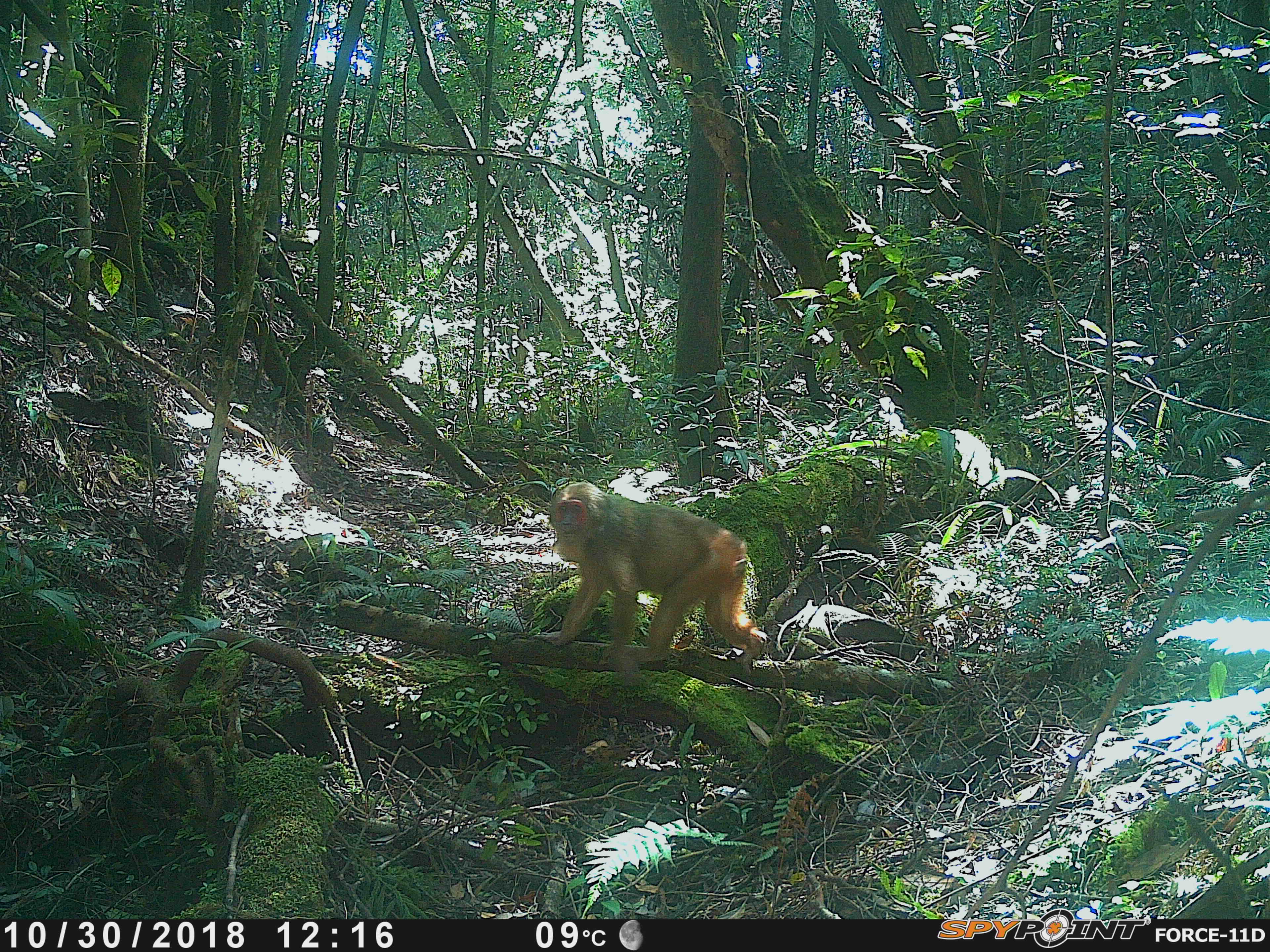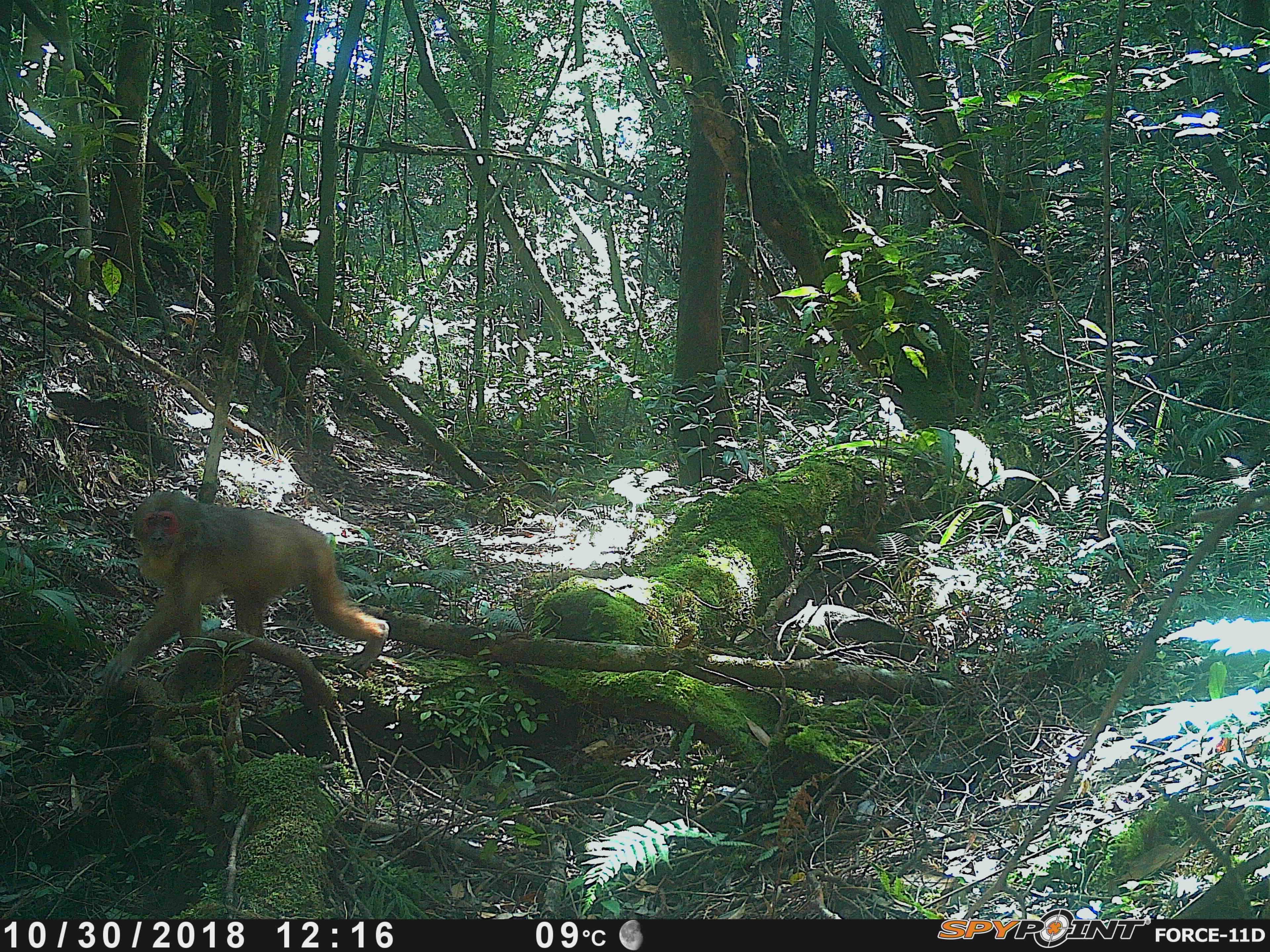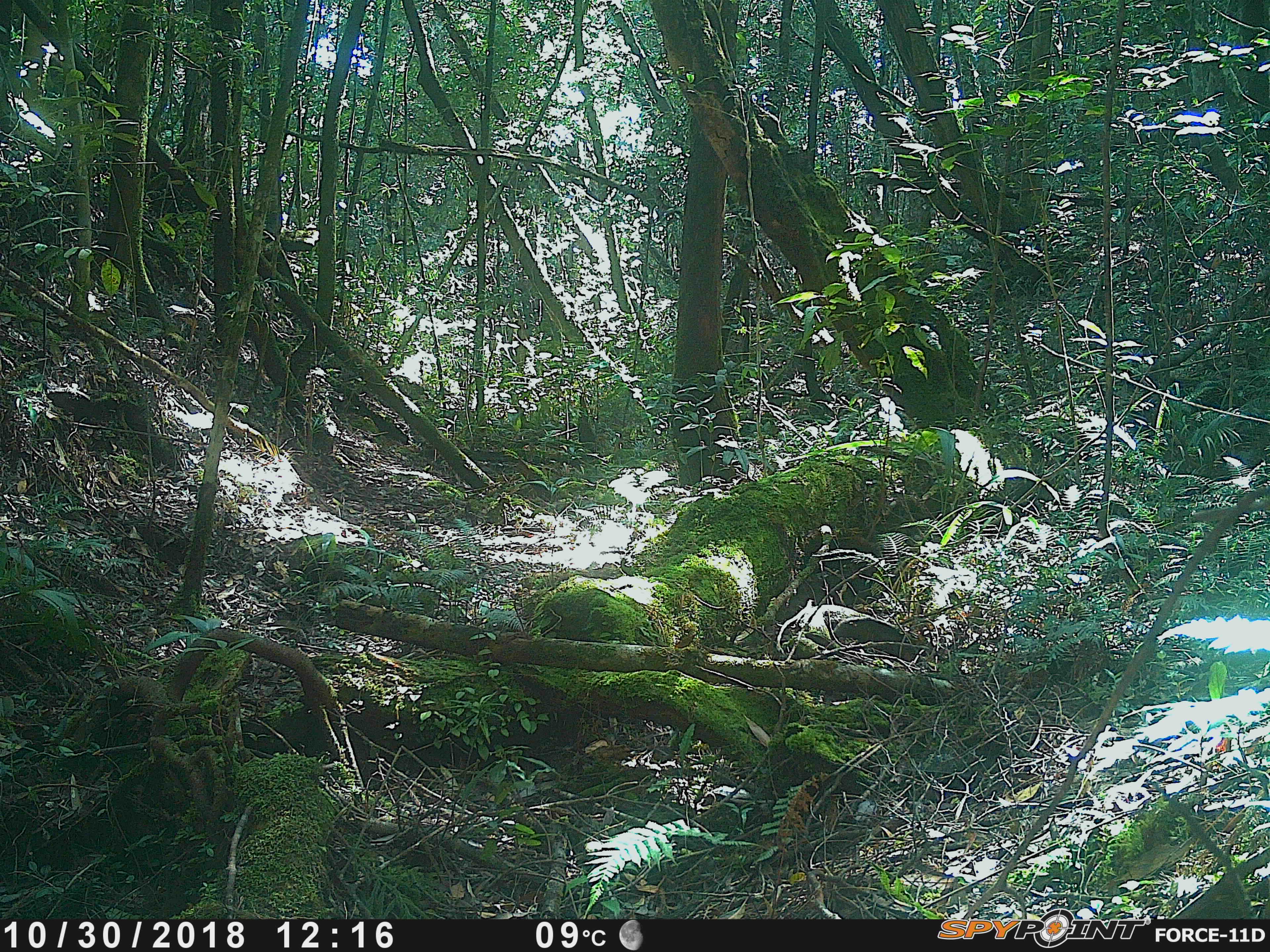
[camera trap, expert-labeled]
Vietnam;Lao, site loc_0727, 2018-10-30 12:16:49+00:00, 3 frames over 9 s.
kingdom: Animalia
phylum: Chordata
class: Mammalia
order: Primates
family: Cercopithecidae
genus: Macaca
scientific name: Macaca arctoides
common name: stump-tailed macaque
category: stump tailed macaque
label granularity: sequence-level